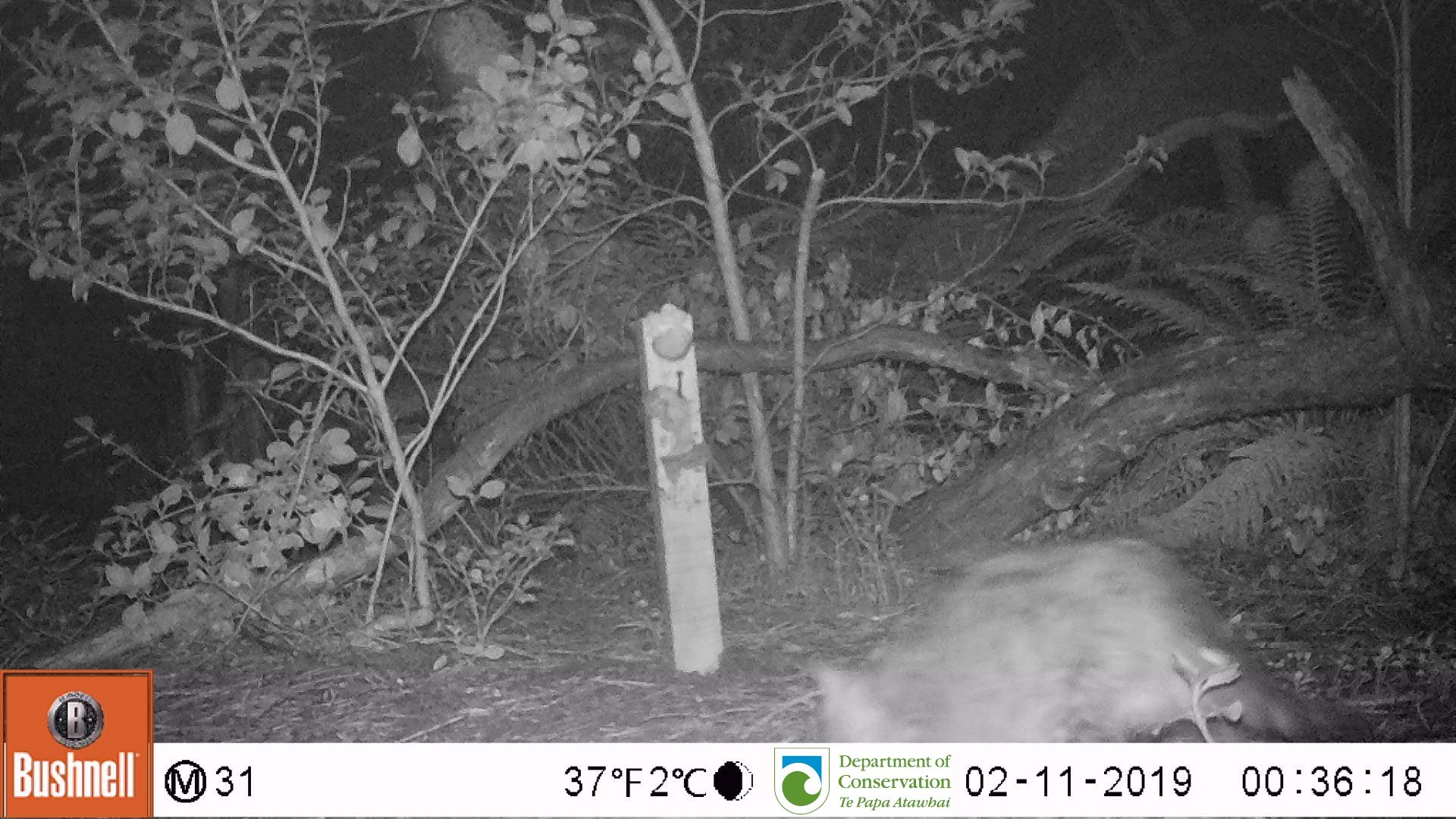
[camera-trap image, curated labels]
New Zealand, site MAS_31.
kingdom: Animalia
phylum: Chordata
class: Mammalia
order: Carnivora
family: Felidae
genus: Felis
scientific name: Felis catus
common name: domestic cat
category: cat